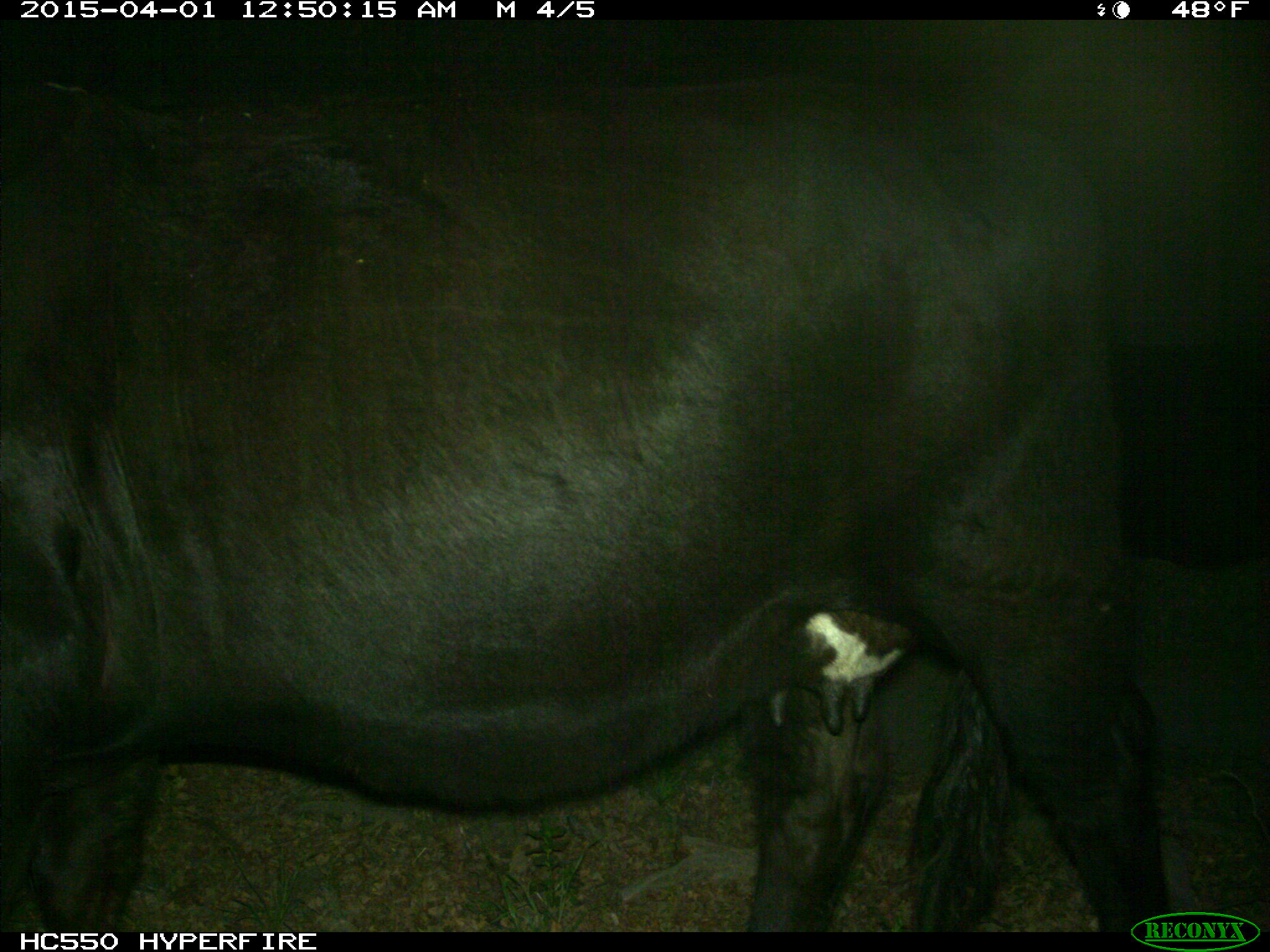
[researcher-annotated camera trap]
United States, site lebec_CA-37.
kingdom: Animalia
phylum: Chordata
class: Mammalia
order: Artiodactyla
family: Bovidae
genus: Bos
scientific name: Bos taurus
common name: domestic cow